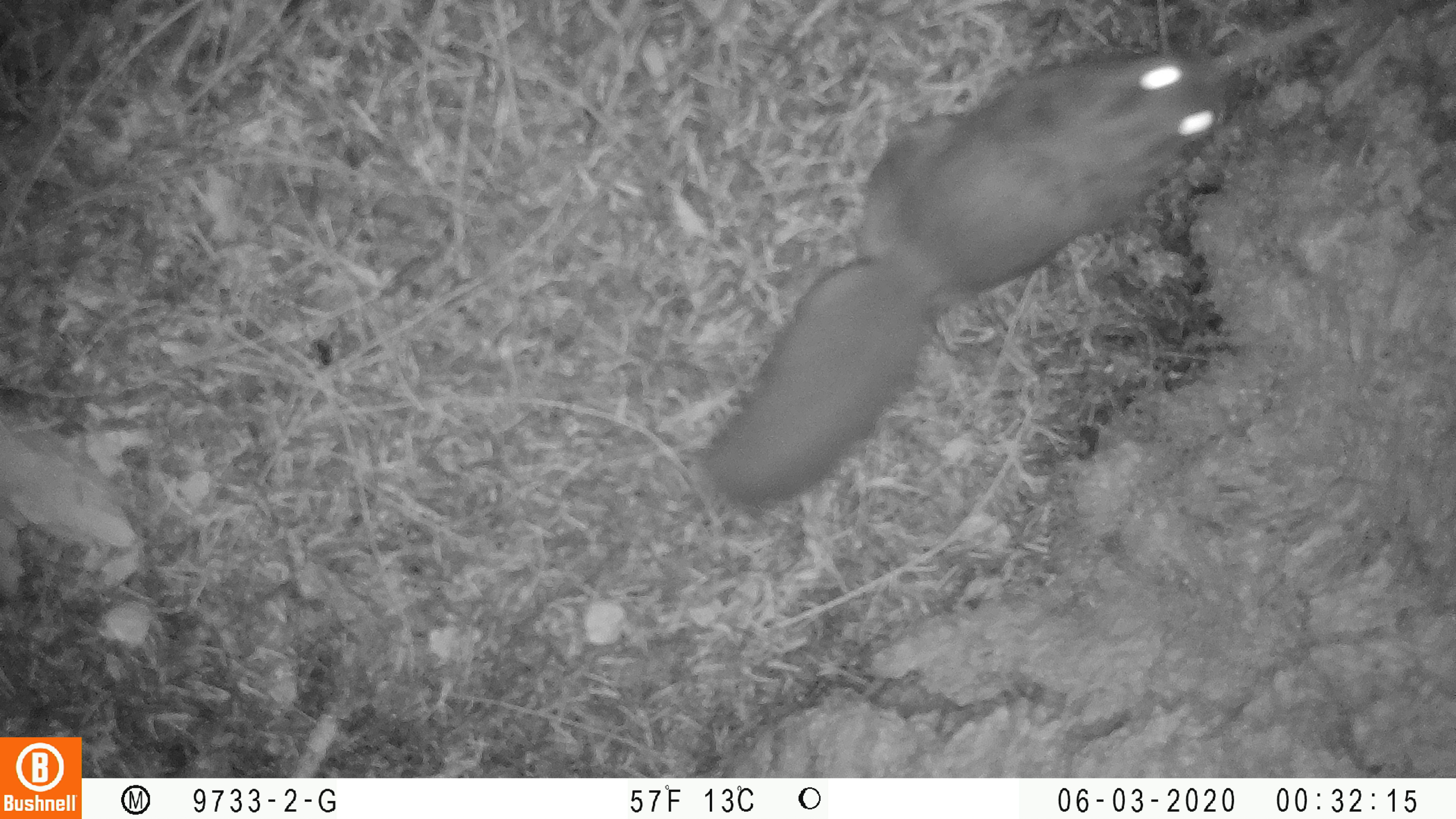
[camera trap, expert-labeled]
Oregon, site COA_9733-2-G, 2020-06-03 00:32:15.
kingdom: Animalia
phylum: Chordata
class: Mammalia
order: Rodentia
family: Sciuridae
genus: Glaucomys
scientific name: Glaucomys oregonensis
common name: humboldt's flying squirrel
Humboldt's flying squirrel (Glaucomys oregonensis).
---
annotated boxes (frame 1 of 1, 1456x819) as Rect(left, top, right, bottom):
humboldt's flying squirrel: Rect(690, 41, 1241, 524)